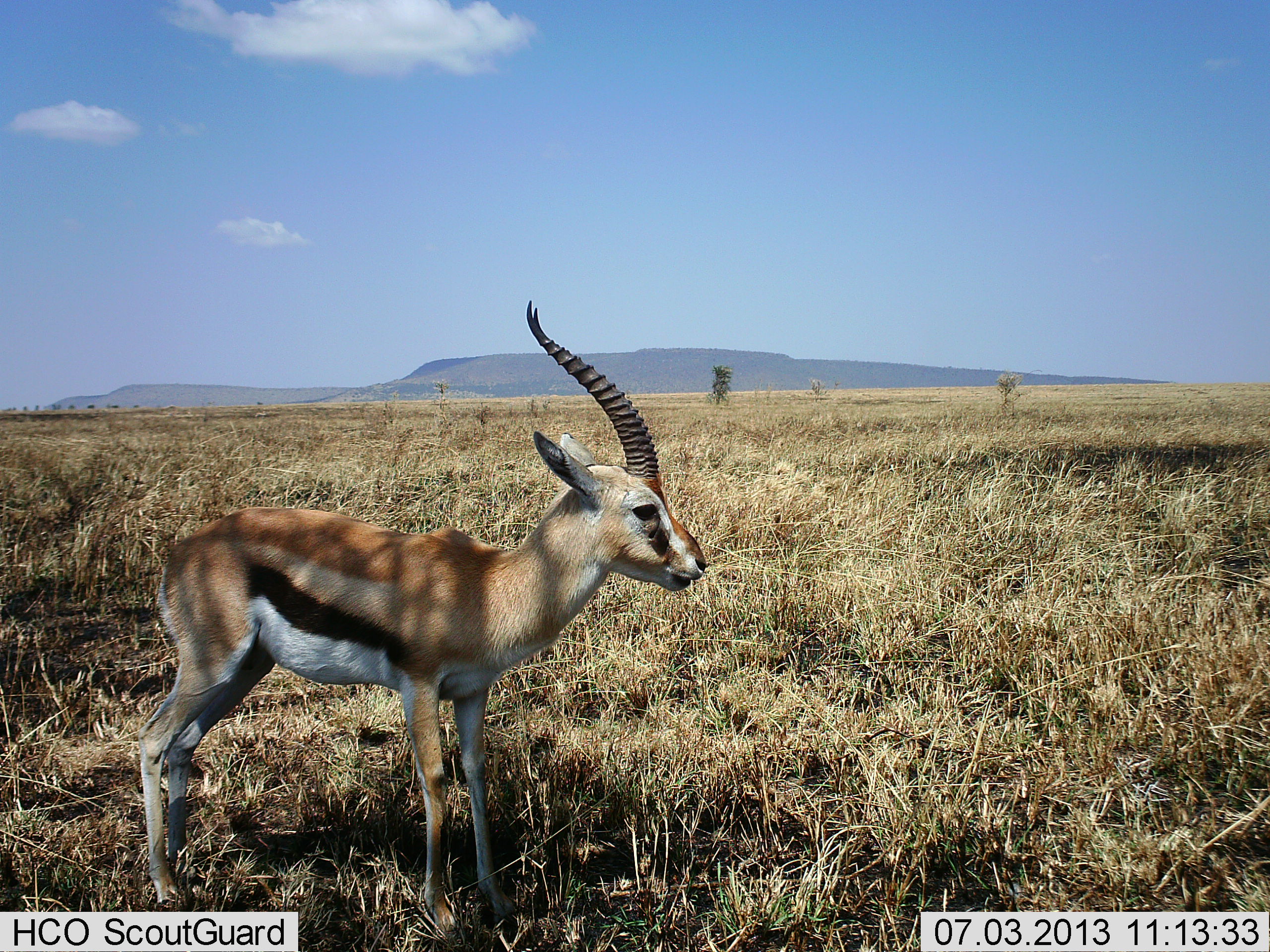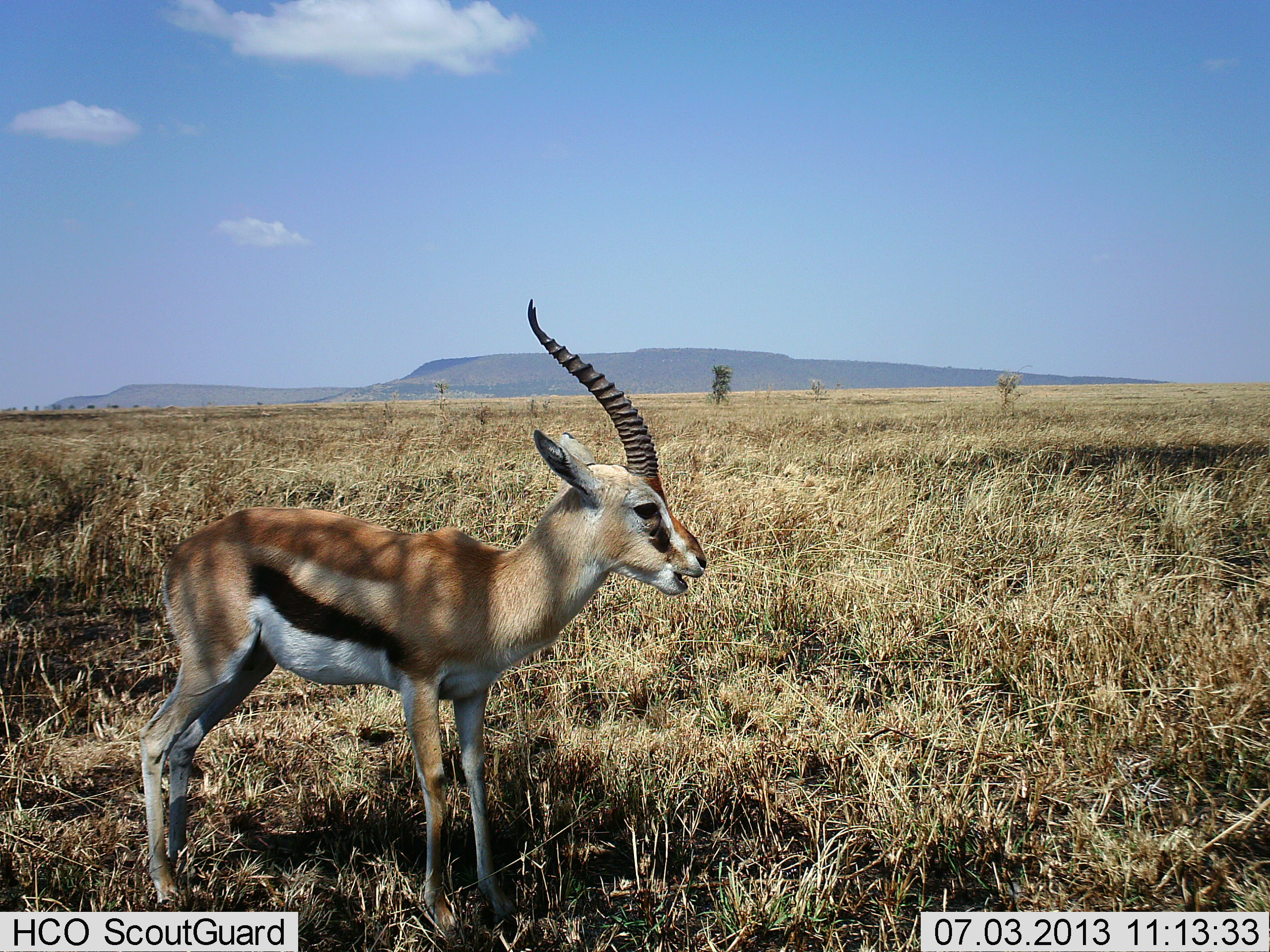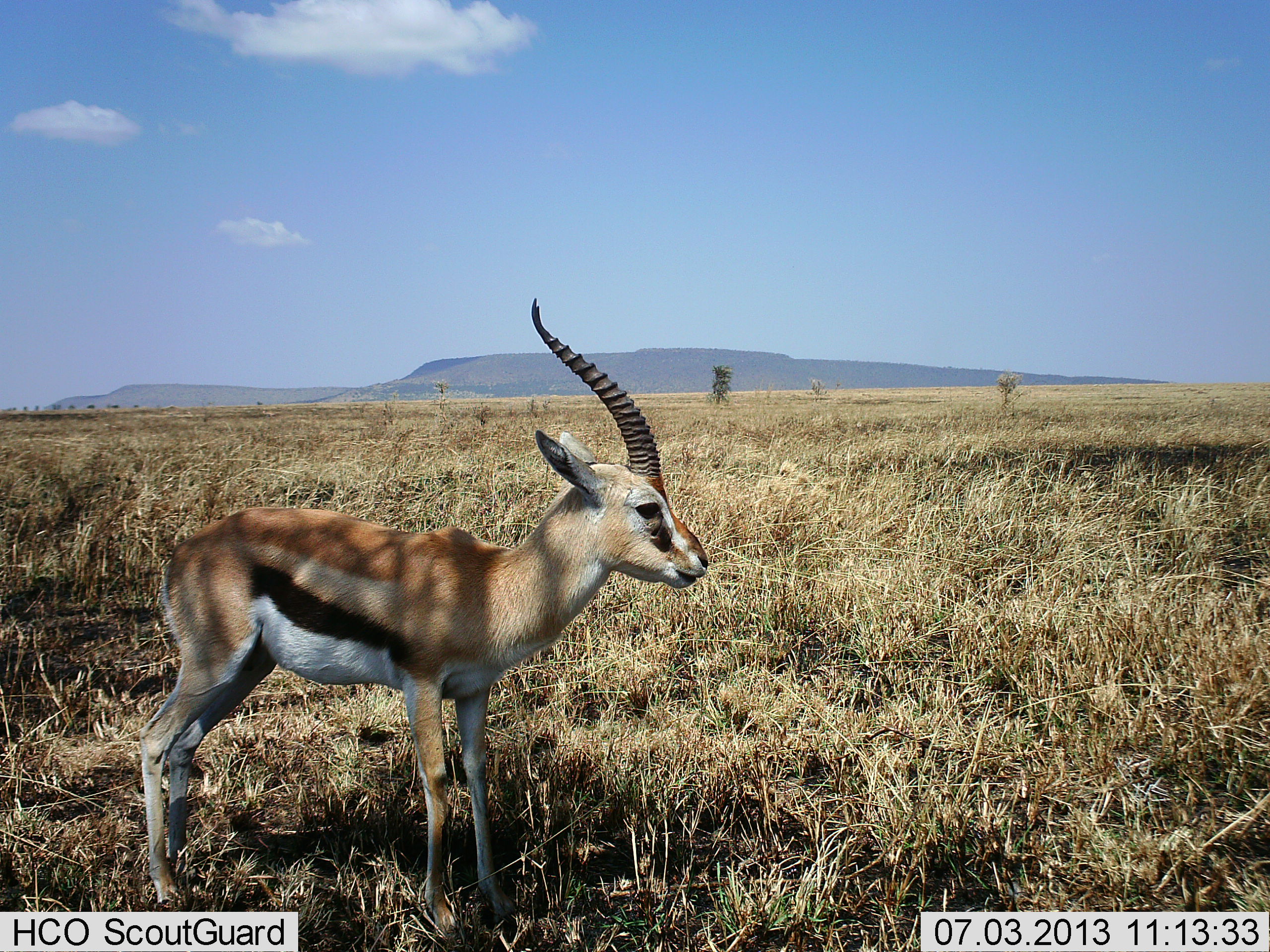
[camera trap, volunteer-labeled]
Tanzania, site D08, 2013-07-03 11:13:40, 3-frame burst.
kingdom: Animalia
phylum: Chordata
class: Mammalia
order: Artiodactyla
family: Bovidae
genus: Eudorcas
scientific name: Eudorcas thomsonii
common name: thomson's gazelle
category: gazellethomsons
Gazellethomsons (thomson's gazelle) (Eudorcas thomsonii), count 1. Behavior (volunteer vote fractions): standing 58%, resting 0%, moving 0%, interacting 0%. Young present (vote fraction): 0%. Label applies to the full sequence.